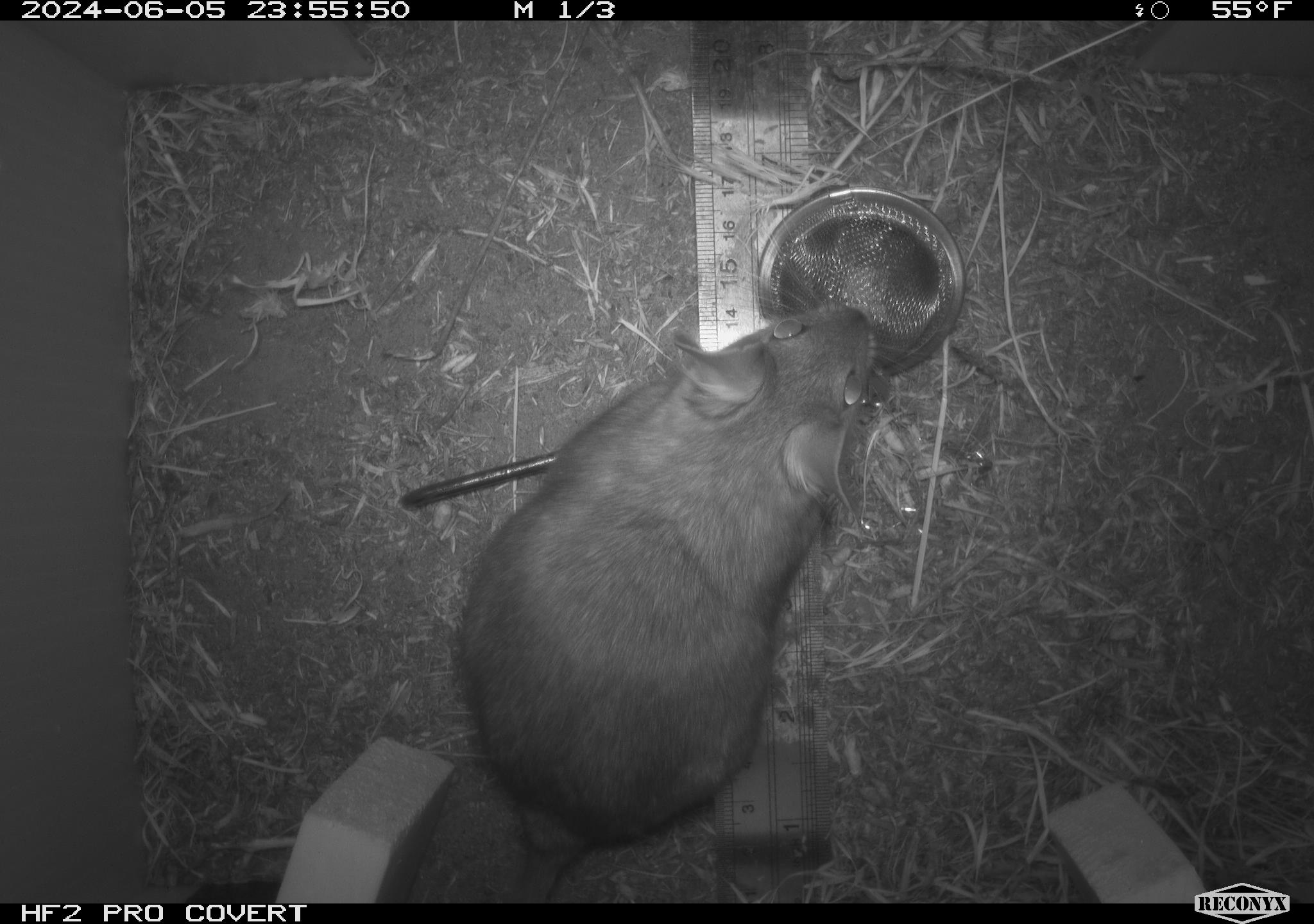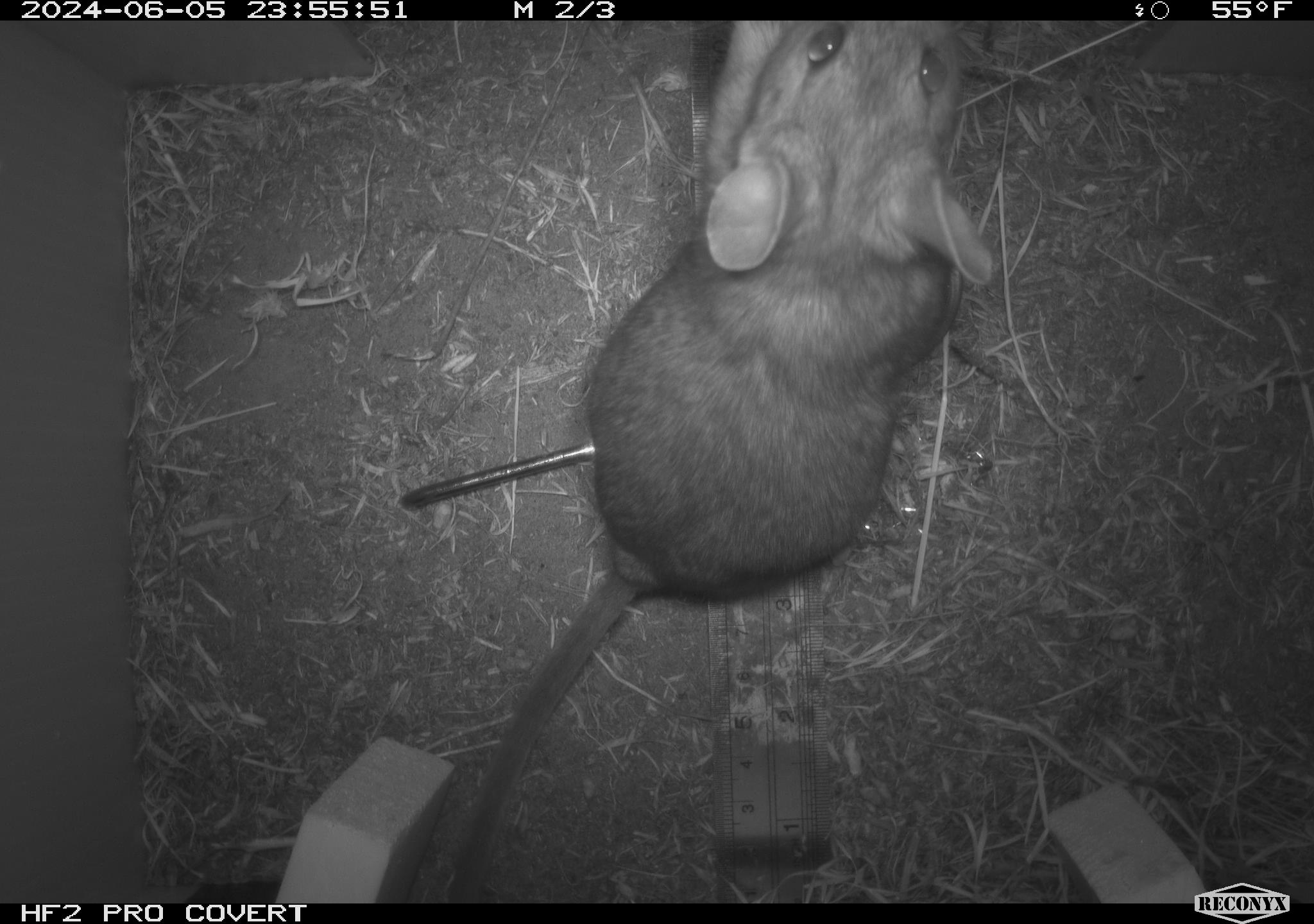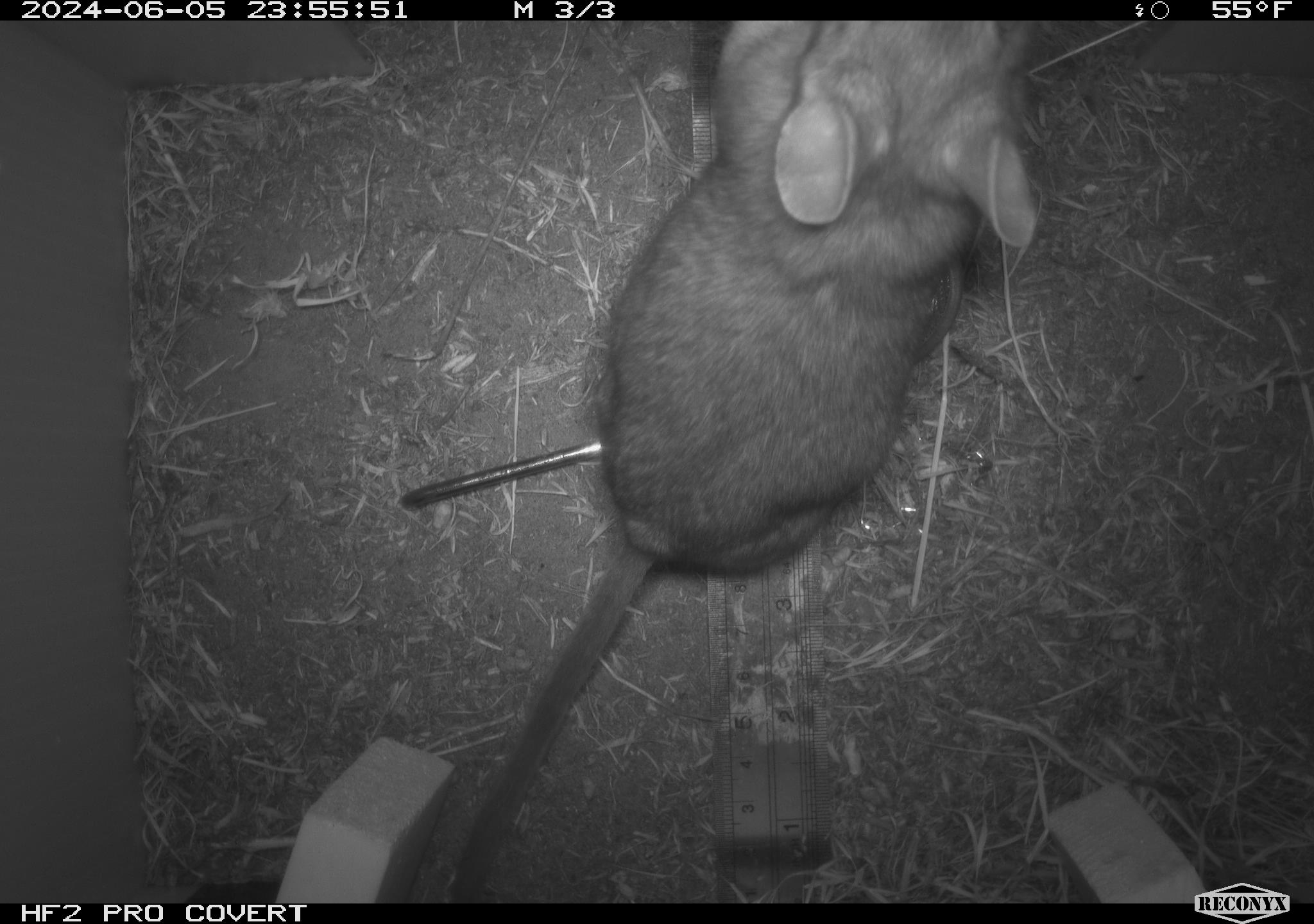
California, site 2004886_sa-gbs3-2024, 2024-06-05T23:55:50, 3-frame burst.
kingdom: Animalia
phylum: Chordata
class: Mammalia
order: Rodentia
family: Cricetidae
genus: Neotoma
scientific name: Neotoma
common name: pack rat or woodrat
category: neotoma species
Neotoma species (pack rat or woodrat) (Neotoma).